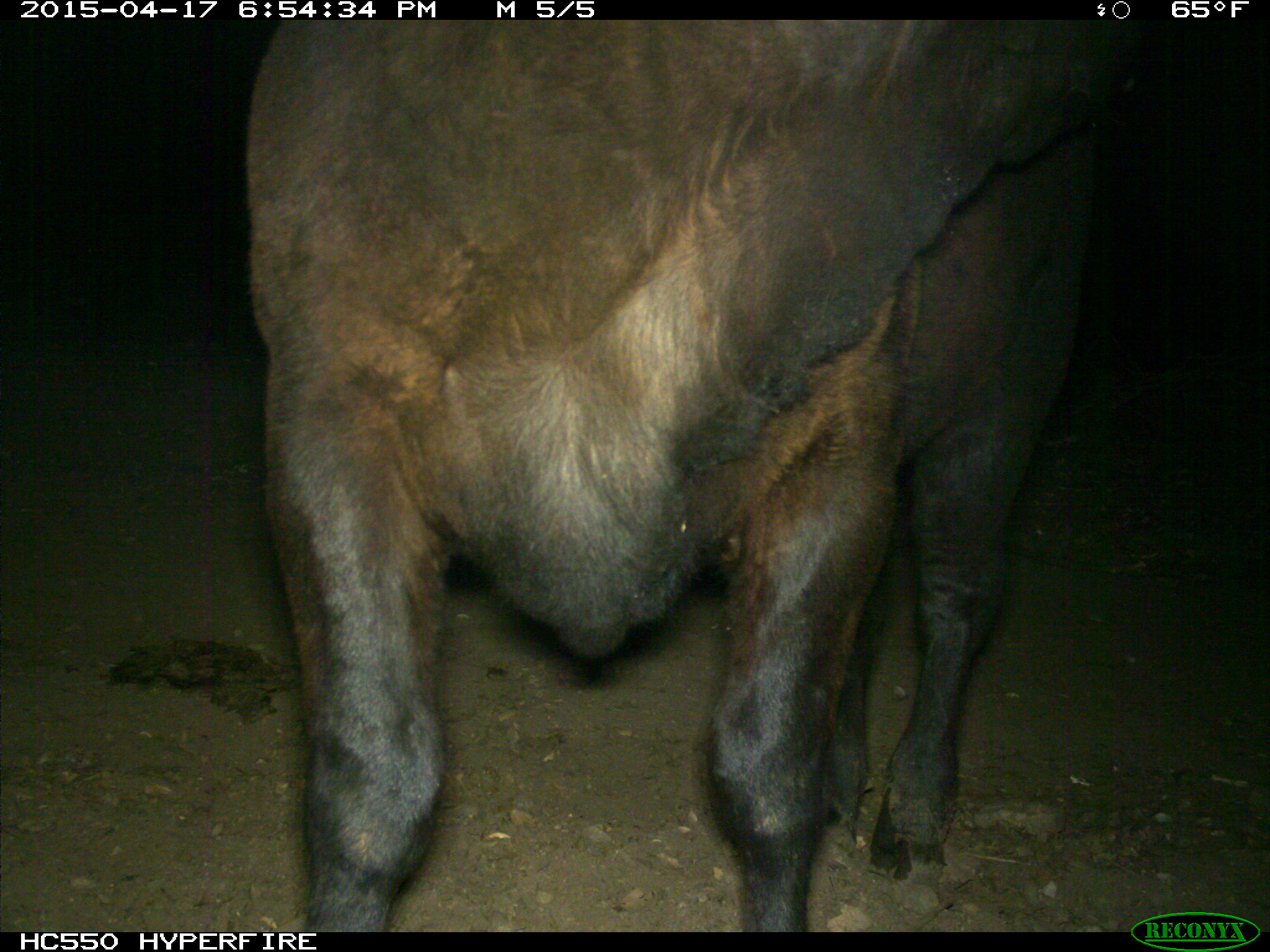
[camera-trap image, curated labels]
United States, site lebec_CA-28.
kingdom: Animalia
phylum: Chordata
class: Mammalia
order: Artiodactyla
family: Bovidae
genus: Bos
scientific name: Bos taurus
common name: domestic cow